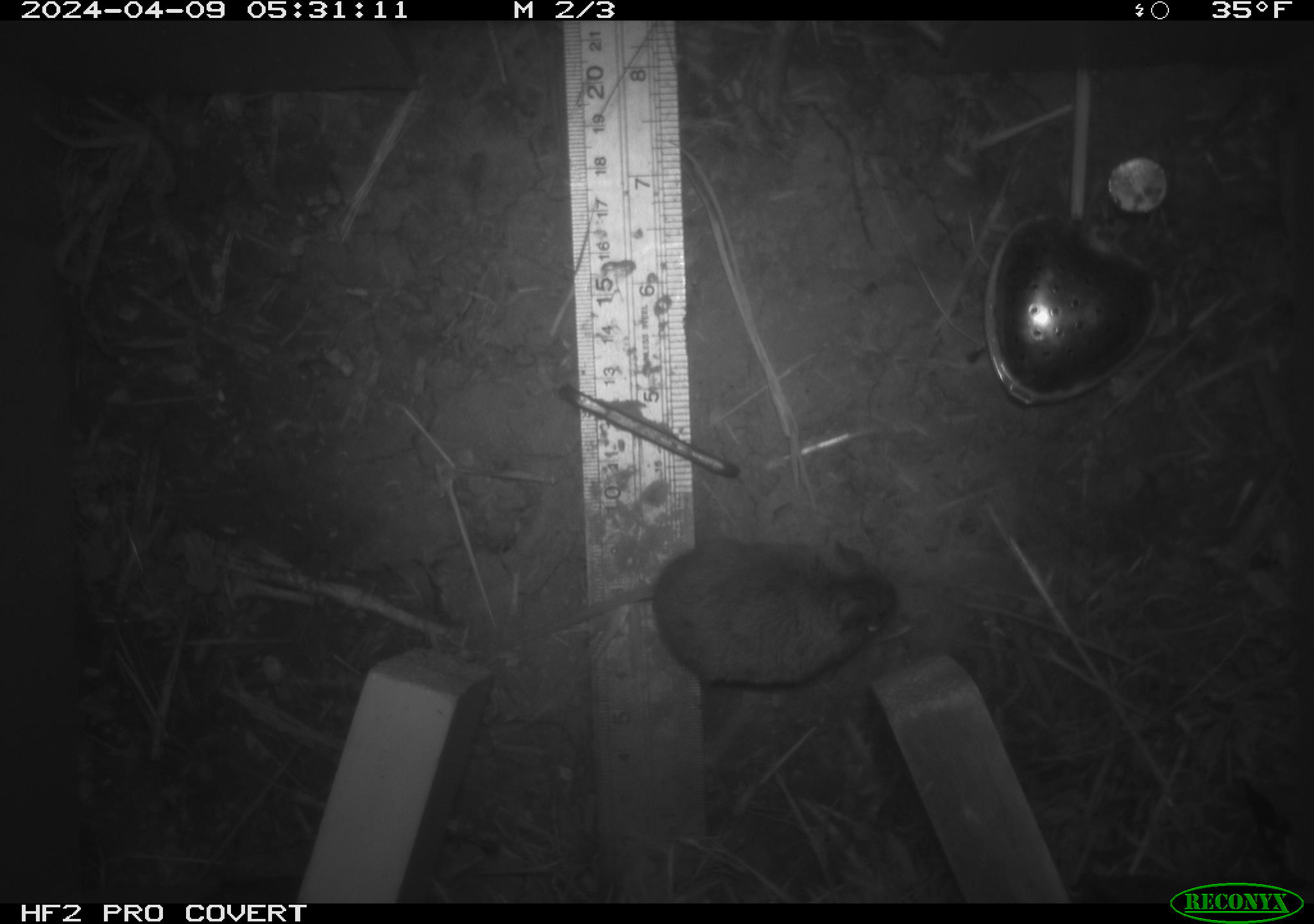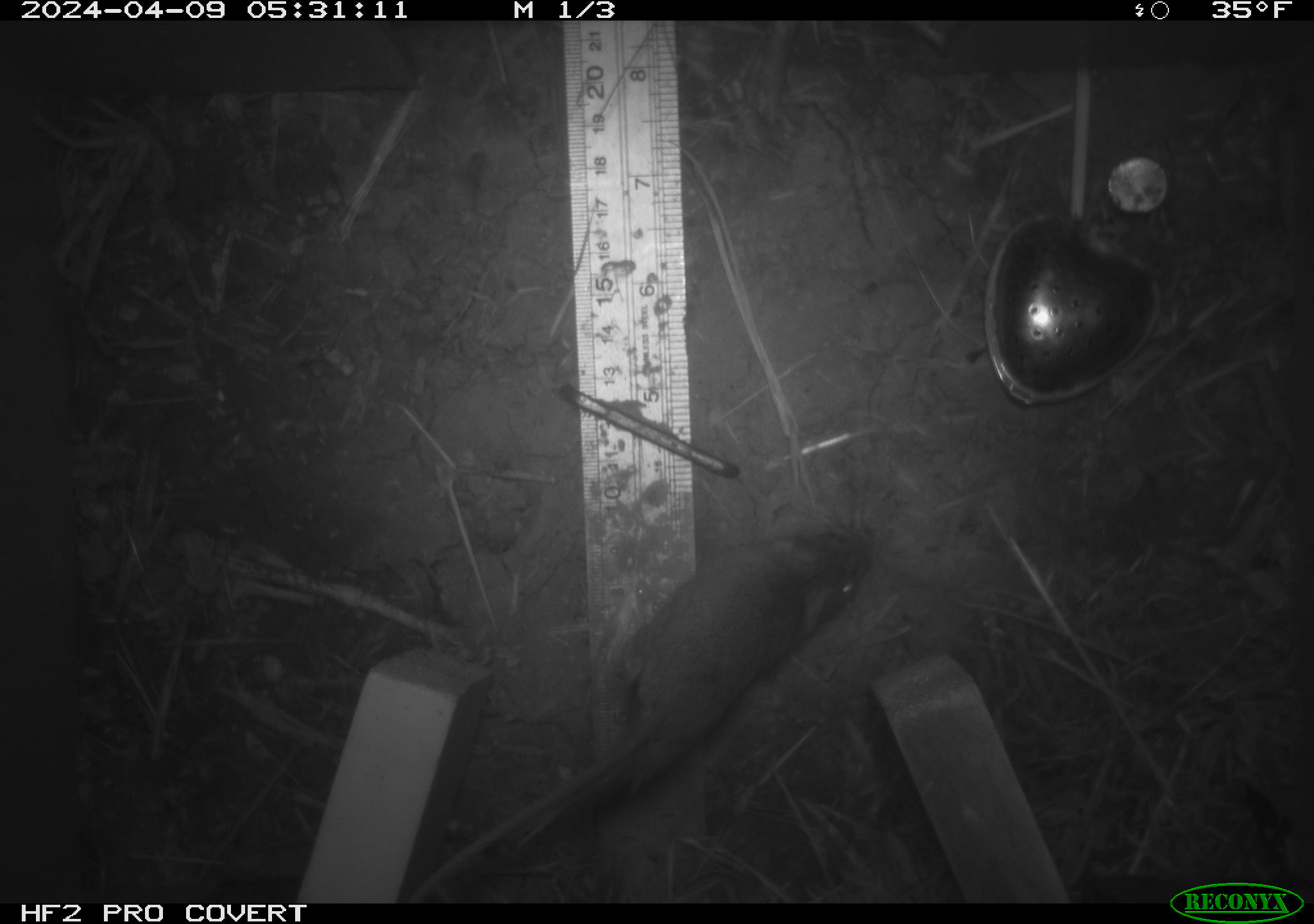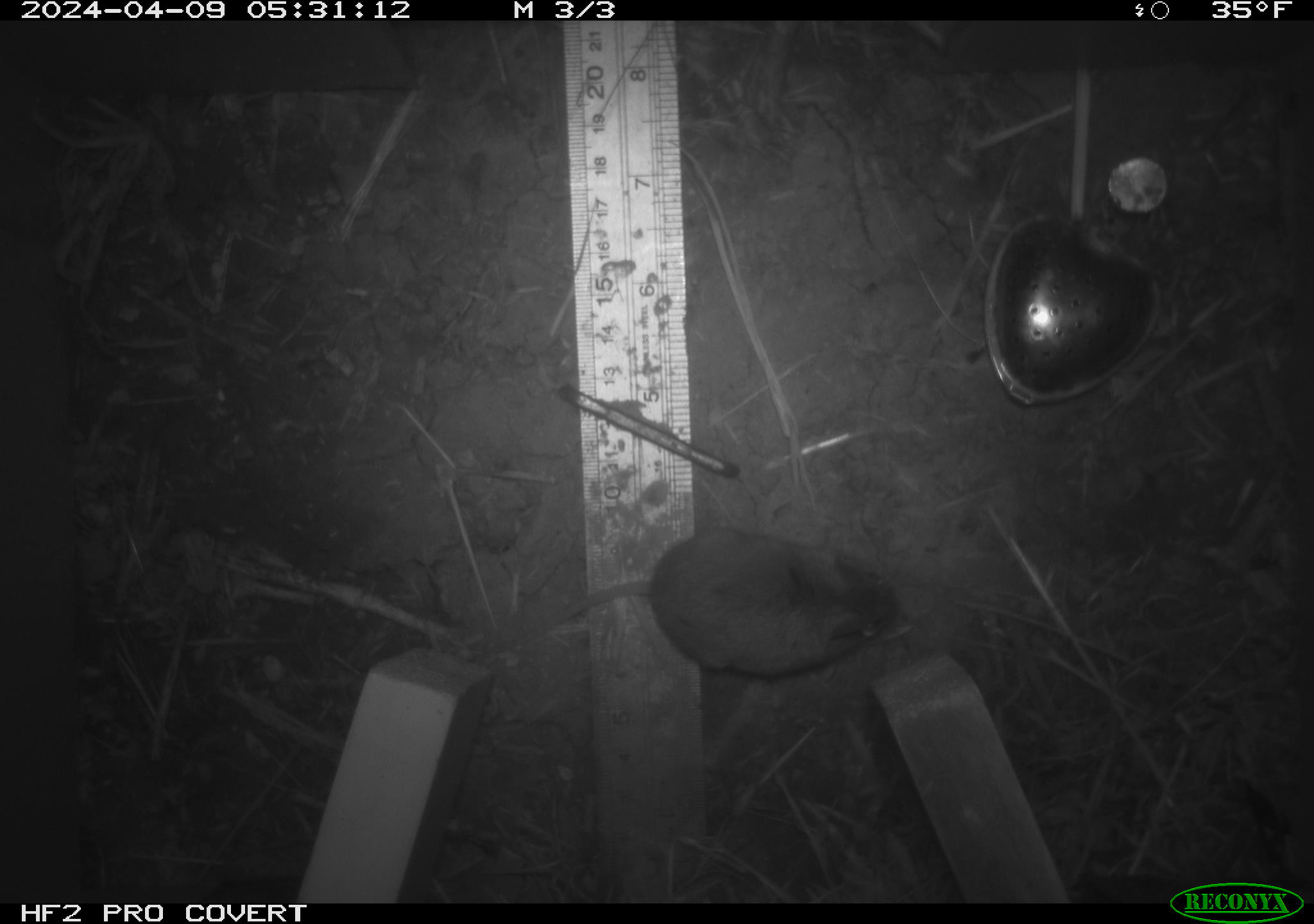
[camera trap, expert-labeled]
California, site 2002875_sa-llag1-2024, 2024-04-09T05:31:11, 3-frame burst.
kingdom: Animalia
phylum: Chordata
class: Mammalia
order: Rodentia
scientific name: Rodentia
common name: mouse species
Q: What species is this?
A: Mouse species (Rodentia).